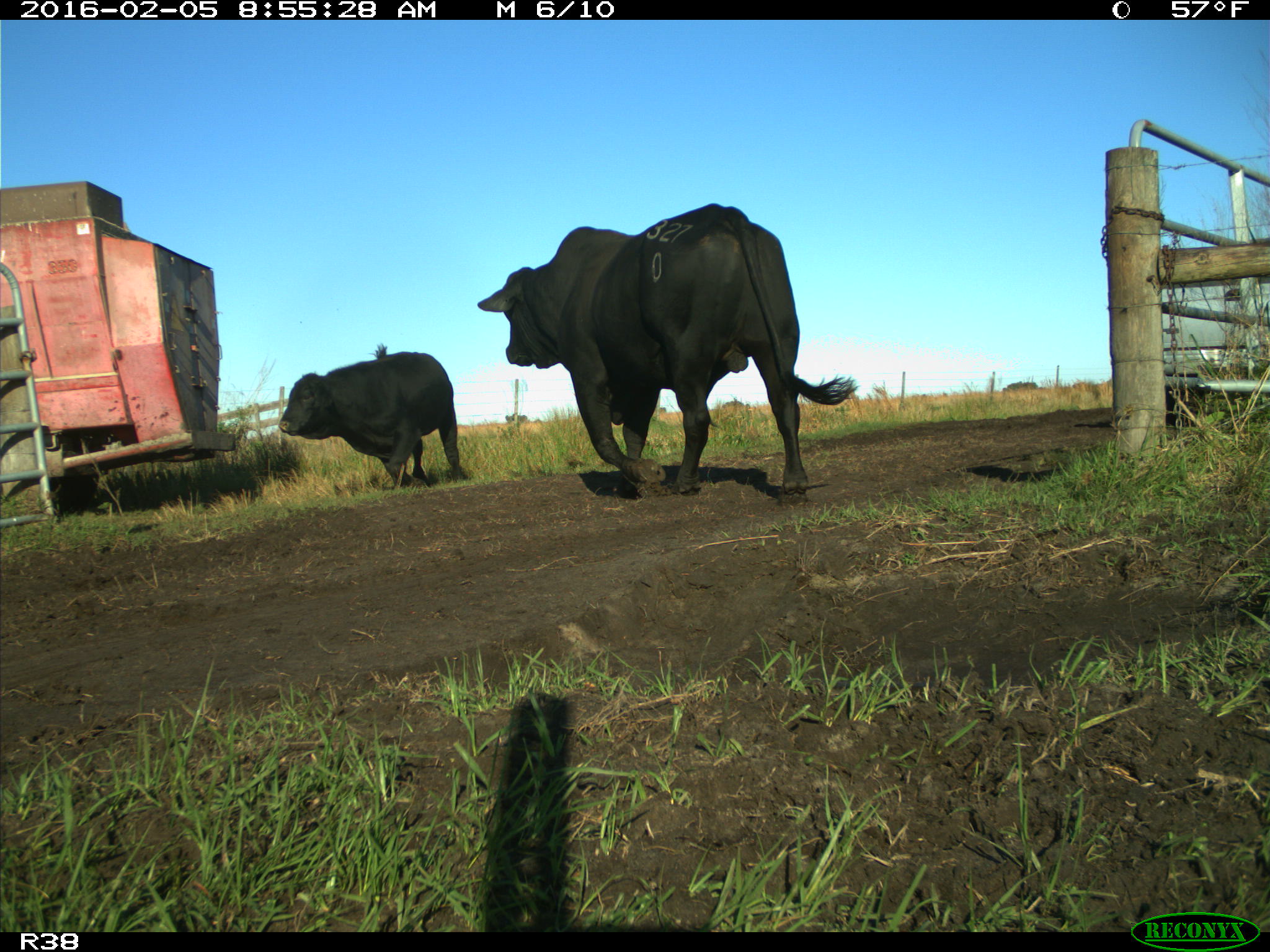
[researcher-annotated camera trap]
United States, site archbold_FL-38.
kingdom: Animalia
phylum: Chordata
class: Mammalia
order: Artiodactyla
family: Bovidae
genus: Bos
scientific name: Bos taurus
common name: domestic cow